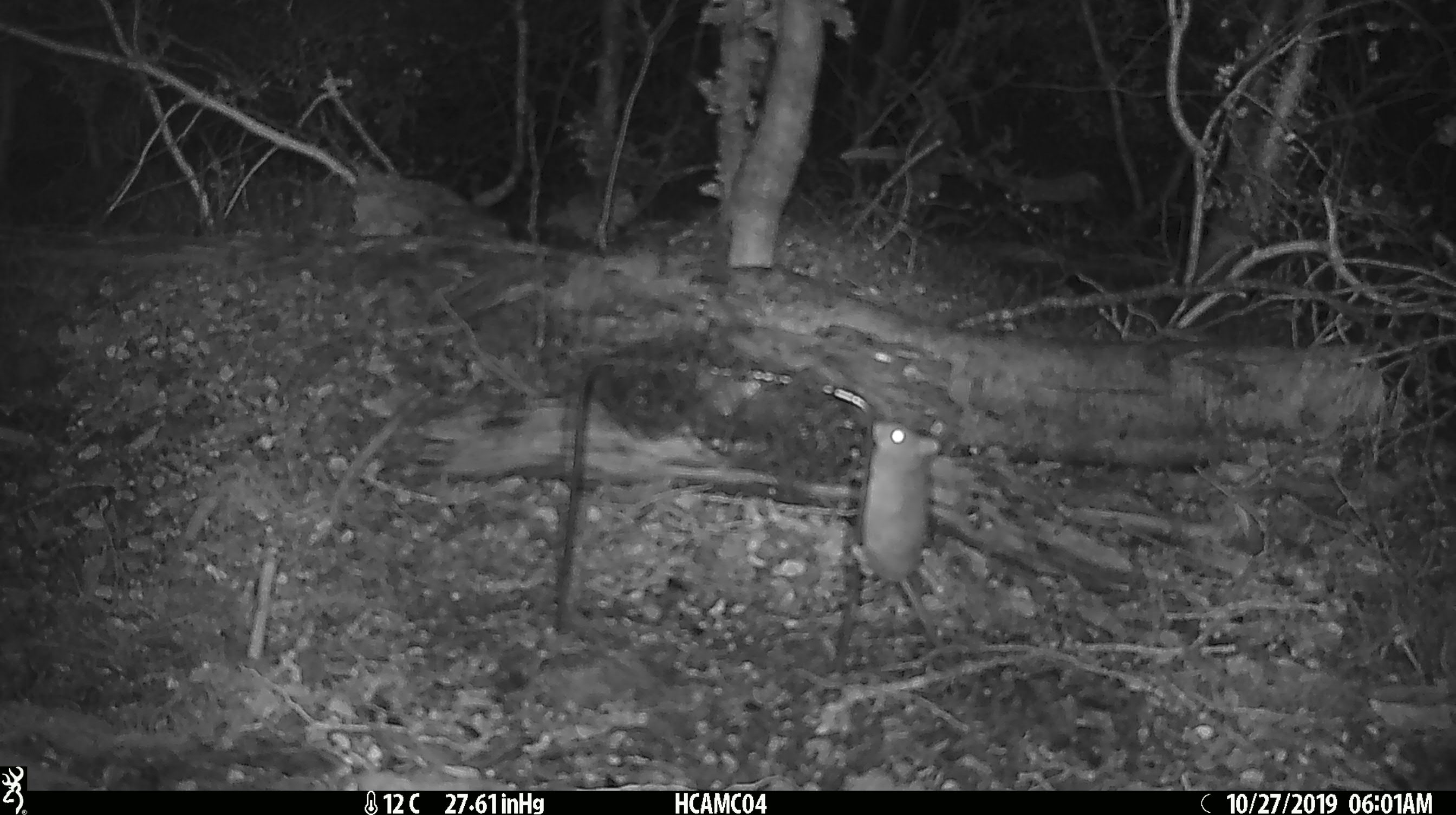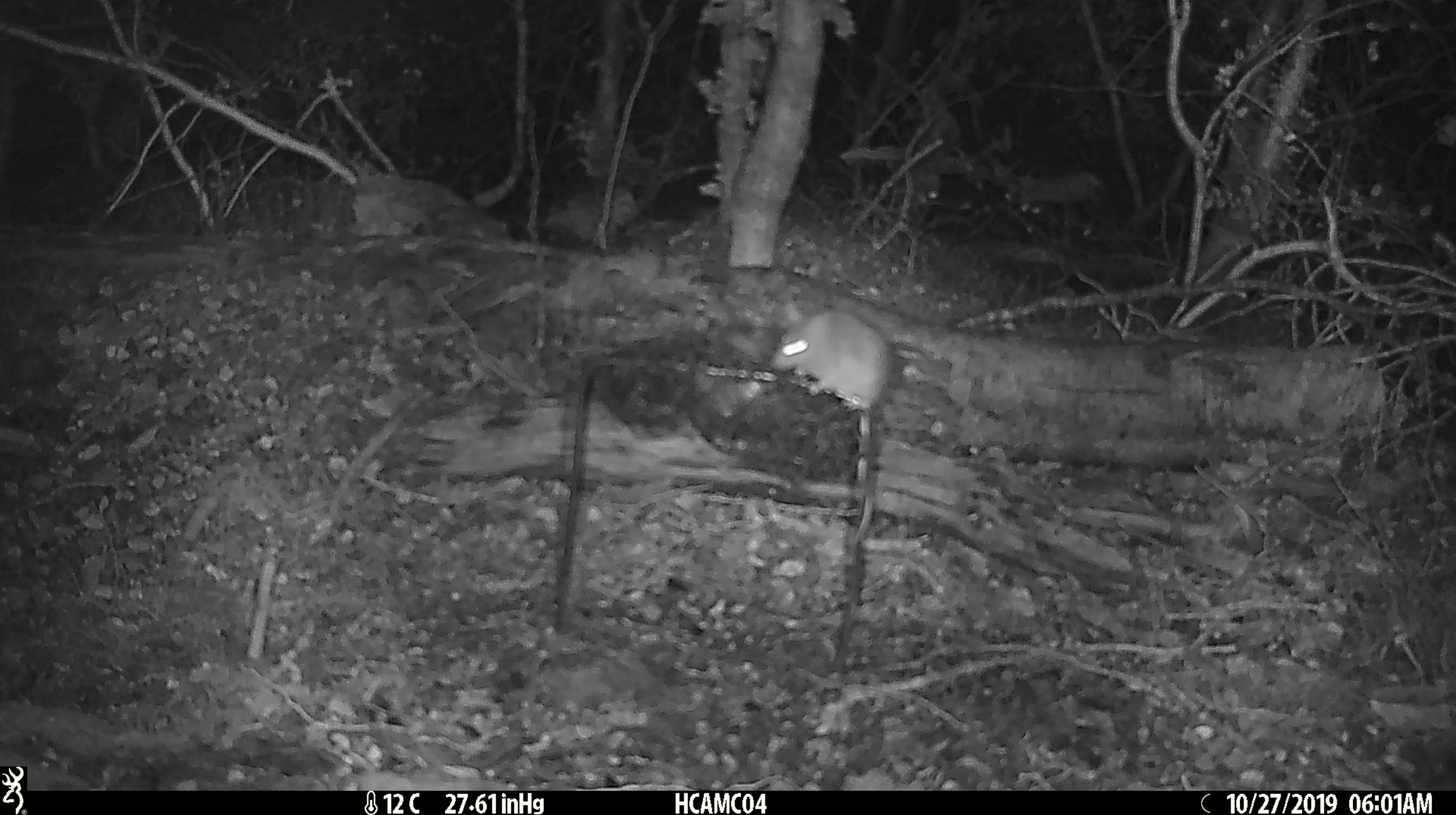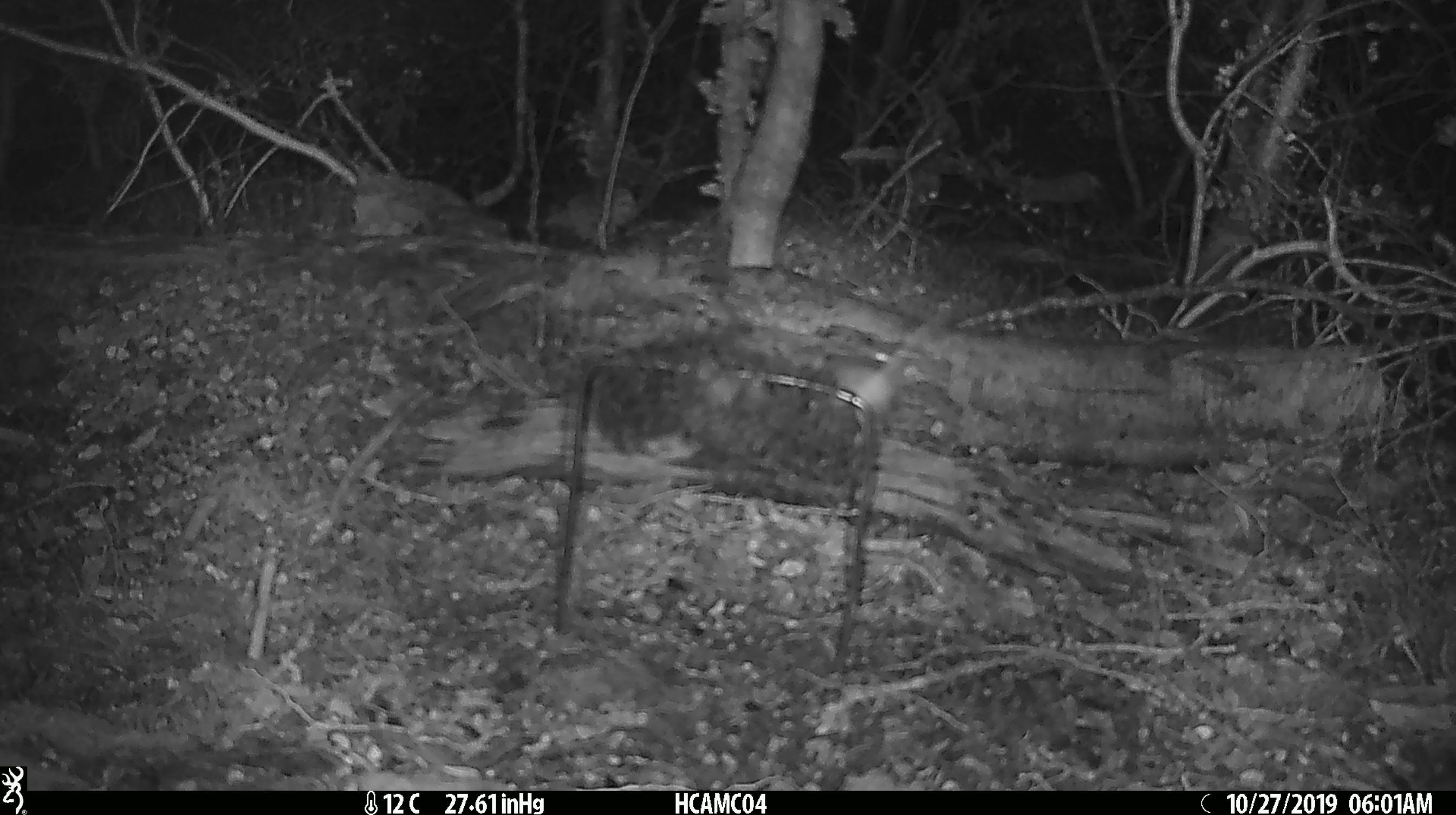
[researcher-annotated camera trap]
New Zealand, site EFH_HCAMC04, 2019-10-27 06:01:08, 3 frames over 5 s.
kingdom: Animalia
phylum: Chordata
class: Mammalia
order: Rodentia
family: Muridae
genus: Mus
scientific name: Mus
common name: mouse